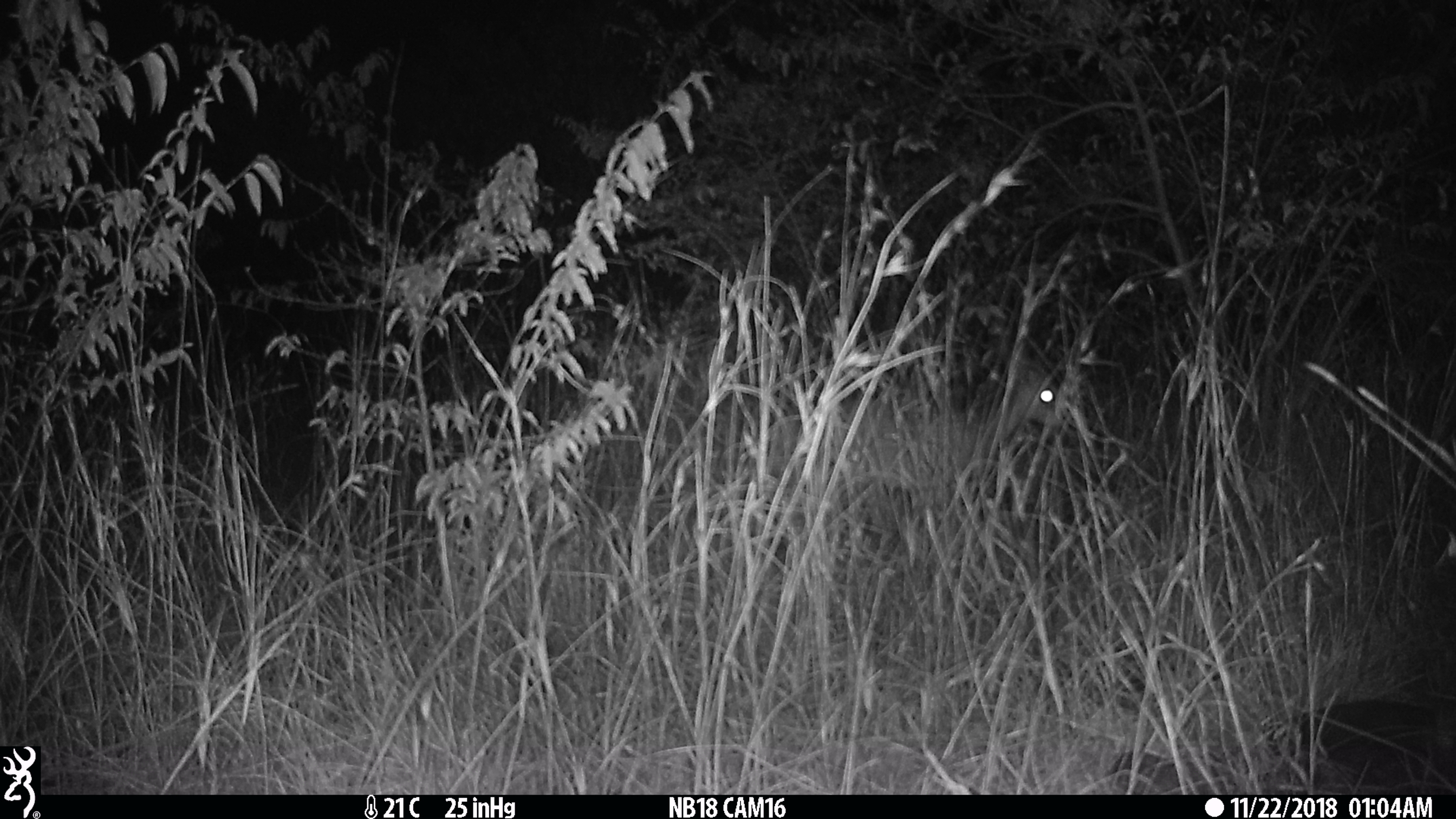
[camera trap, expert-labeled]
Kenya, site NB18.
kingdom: Animalia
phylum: Chordata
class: Mammalia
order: Artiodactyla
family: Bovidae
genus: Madoqua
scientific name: Madoqua kirkii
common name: kirk's dik-dik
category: dikdik